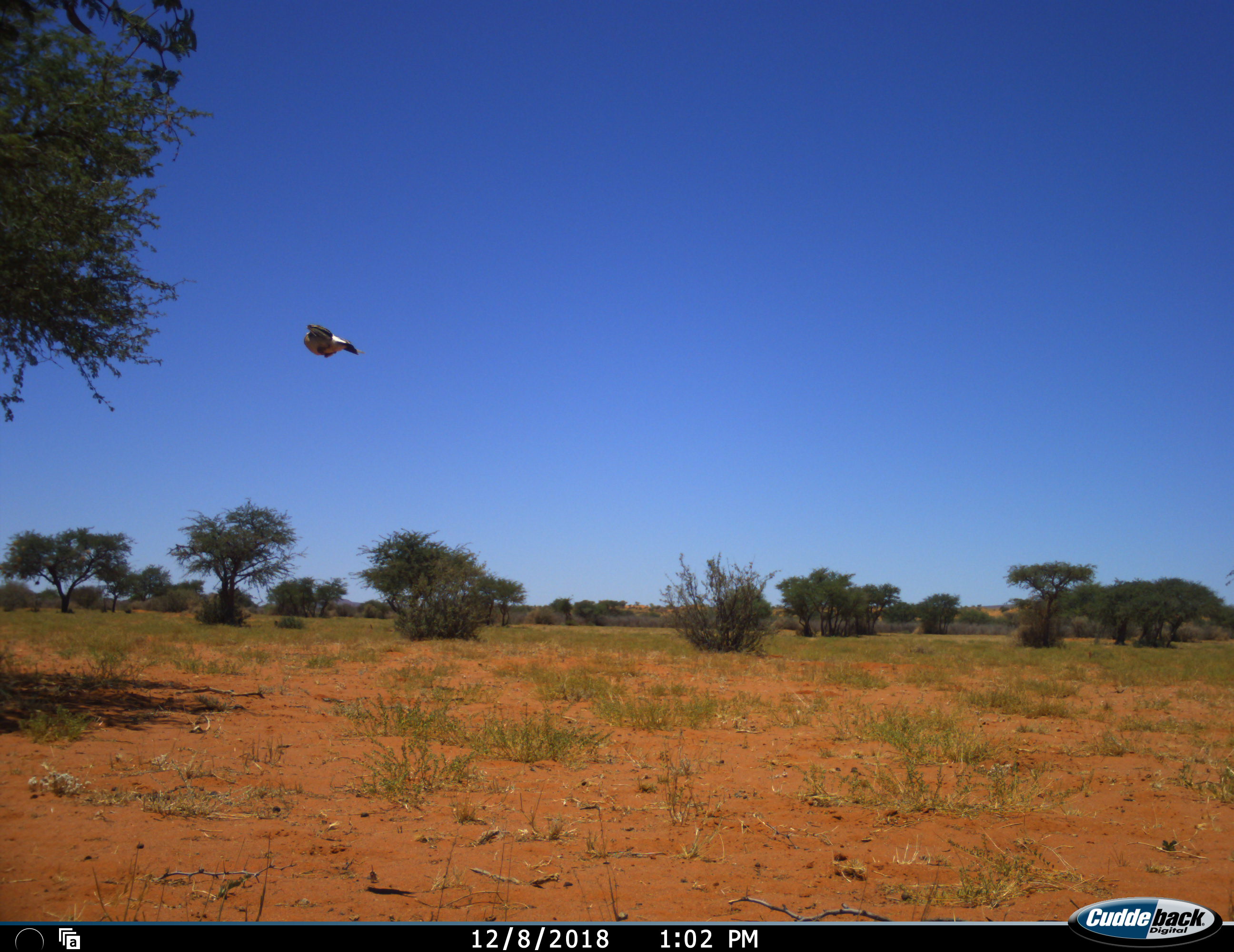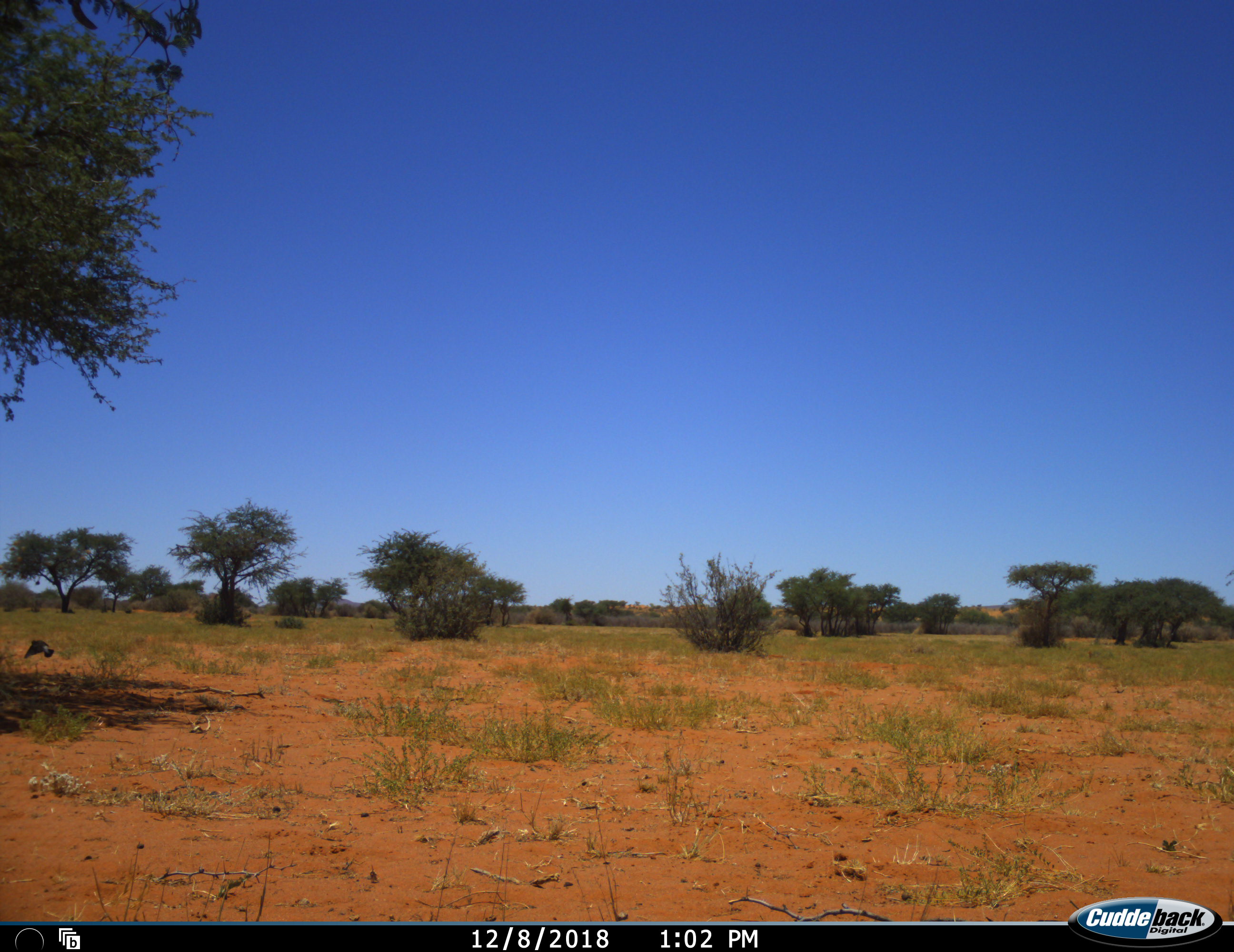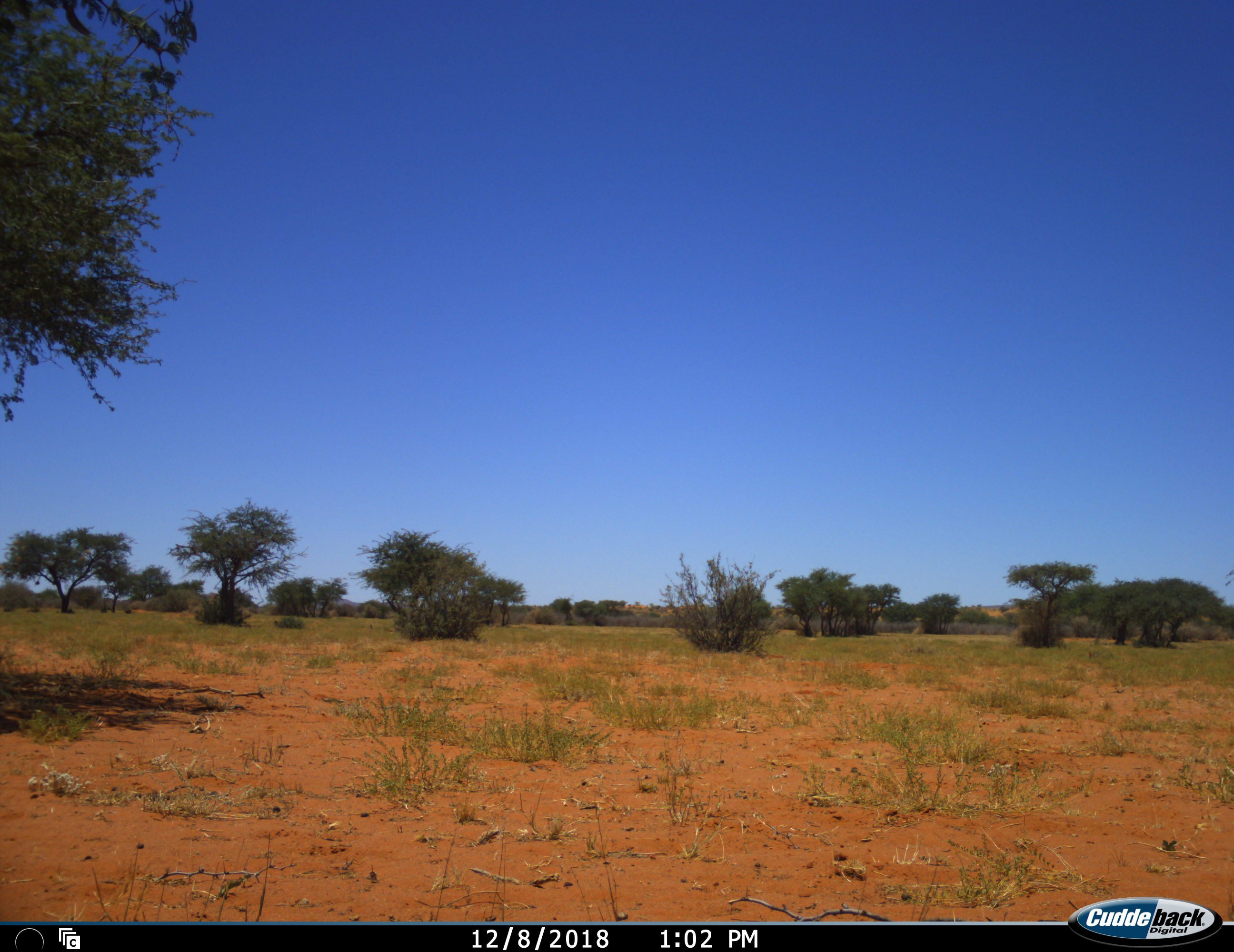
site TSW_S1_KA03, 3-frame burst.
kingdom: Animalia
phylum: Chordata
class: Aves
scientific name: Aves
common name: bird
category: birdother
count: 1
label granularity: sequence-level